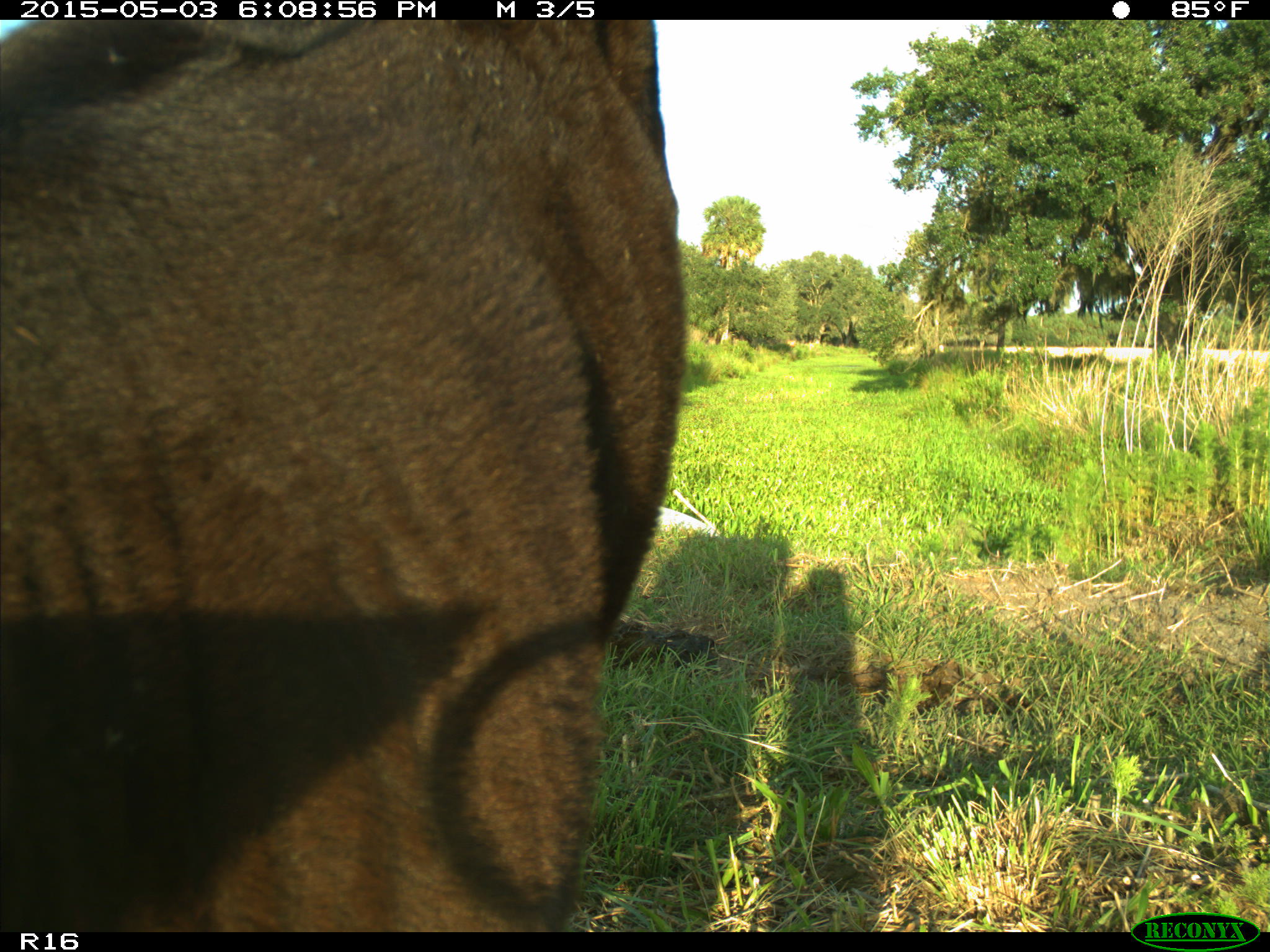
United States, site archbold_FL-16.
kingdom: Animalia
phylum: Chordata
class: Mammalia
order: Artiodactyla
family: Bovidae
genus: Bos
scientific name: Bos taurus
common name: domestic cow